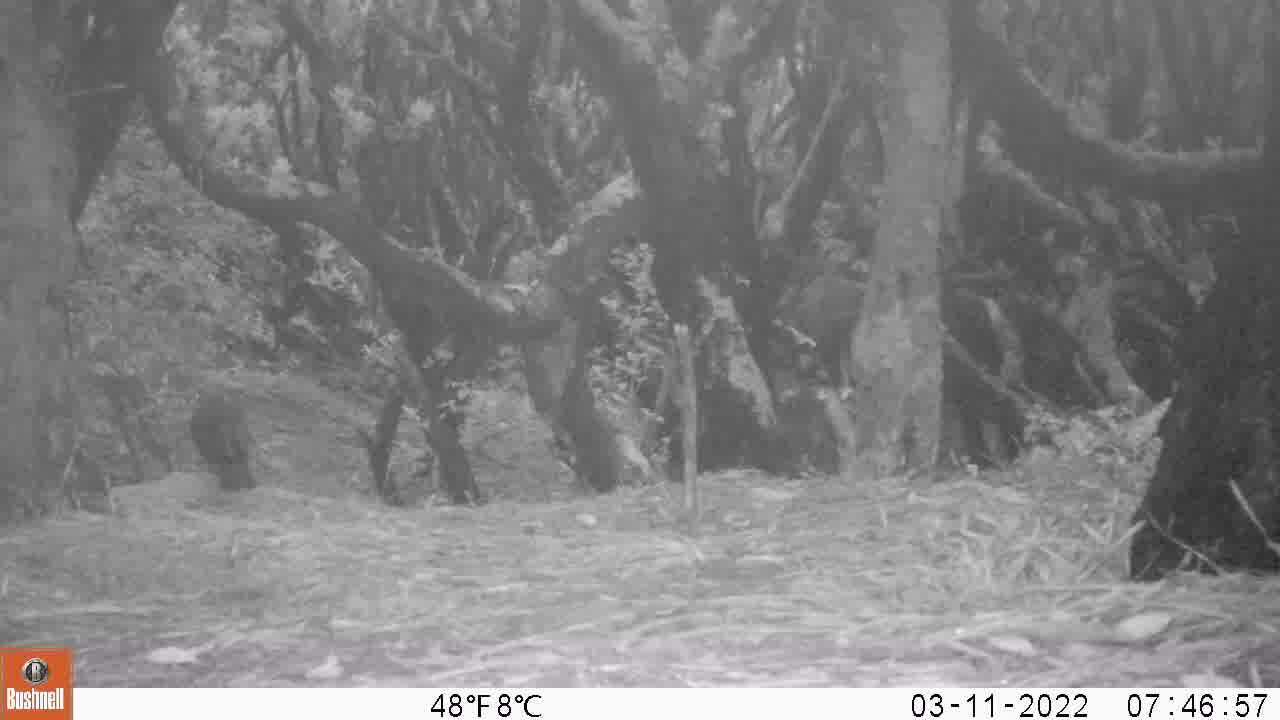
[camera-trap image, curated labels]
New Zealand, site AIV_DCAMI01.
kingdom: Animalia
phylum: Chordata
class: Aves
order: Passeriformes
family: Turdidae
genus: Turdus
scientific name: Turdus merula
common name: eurasian blackbird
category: blackbird